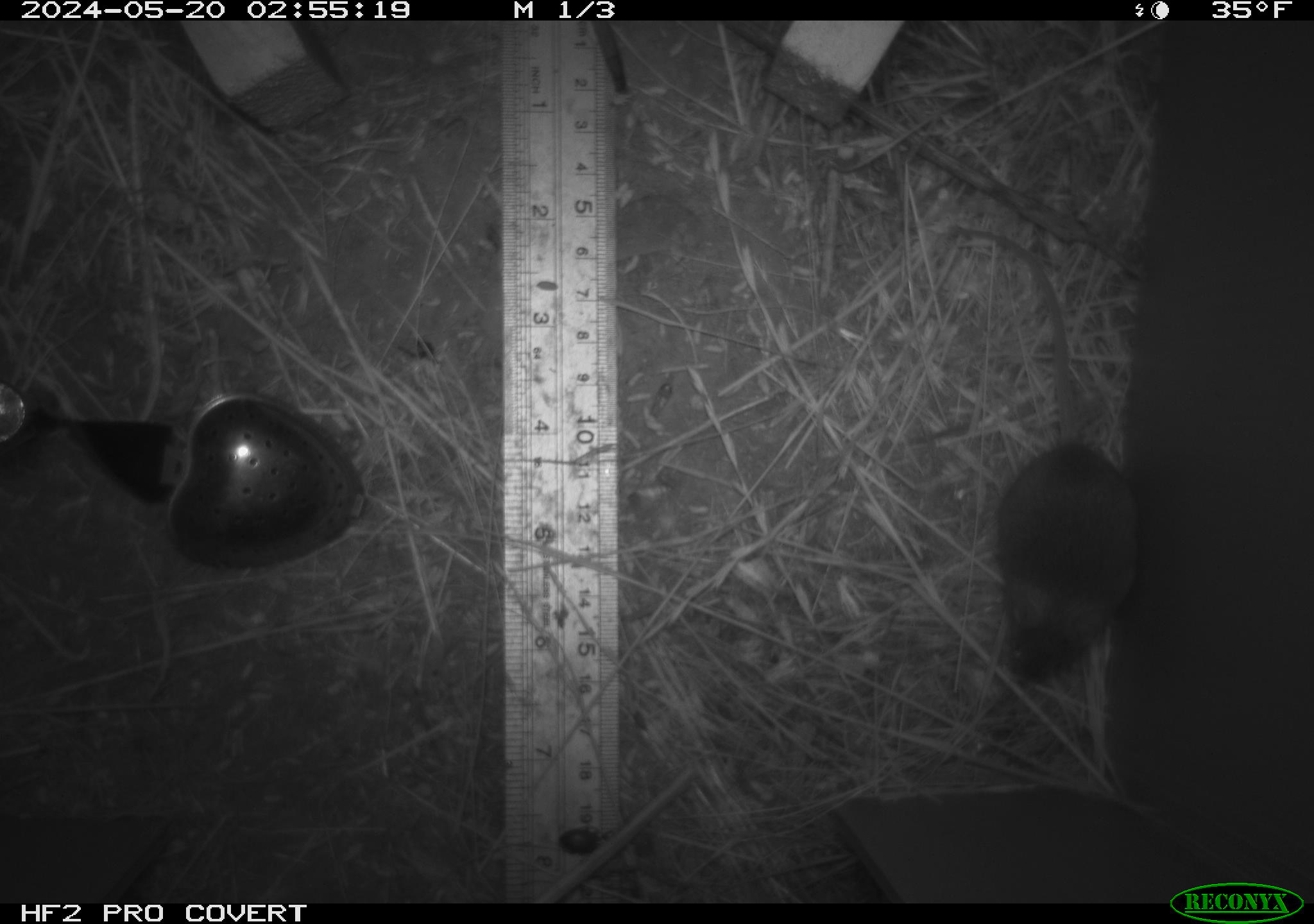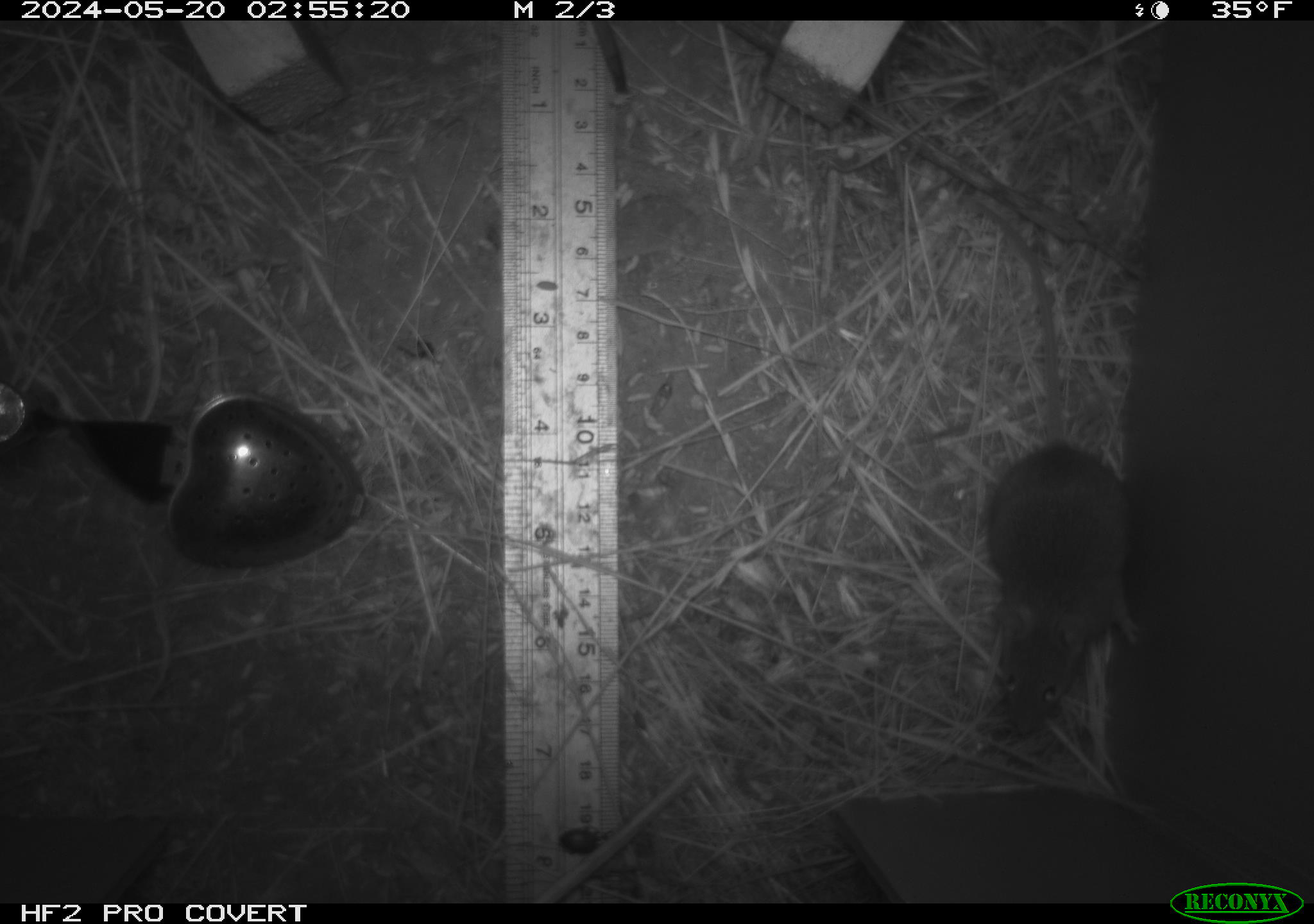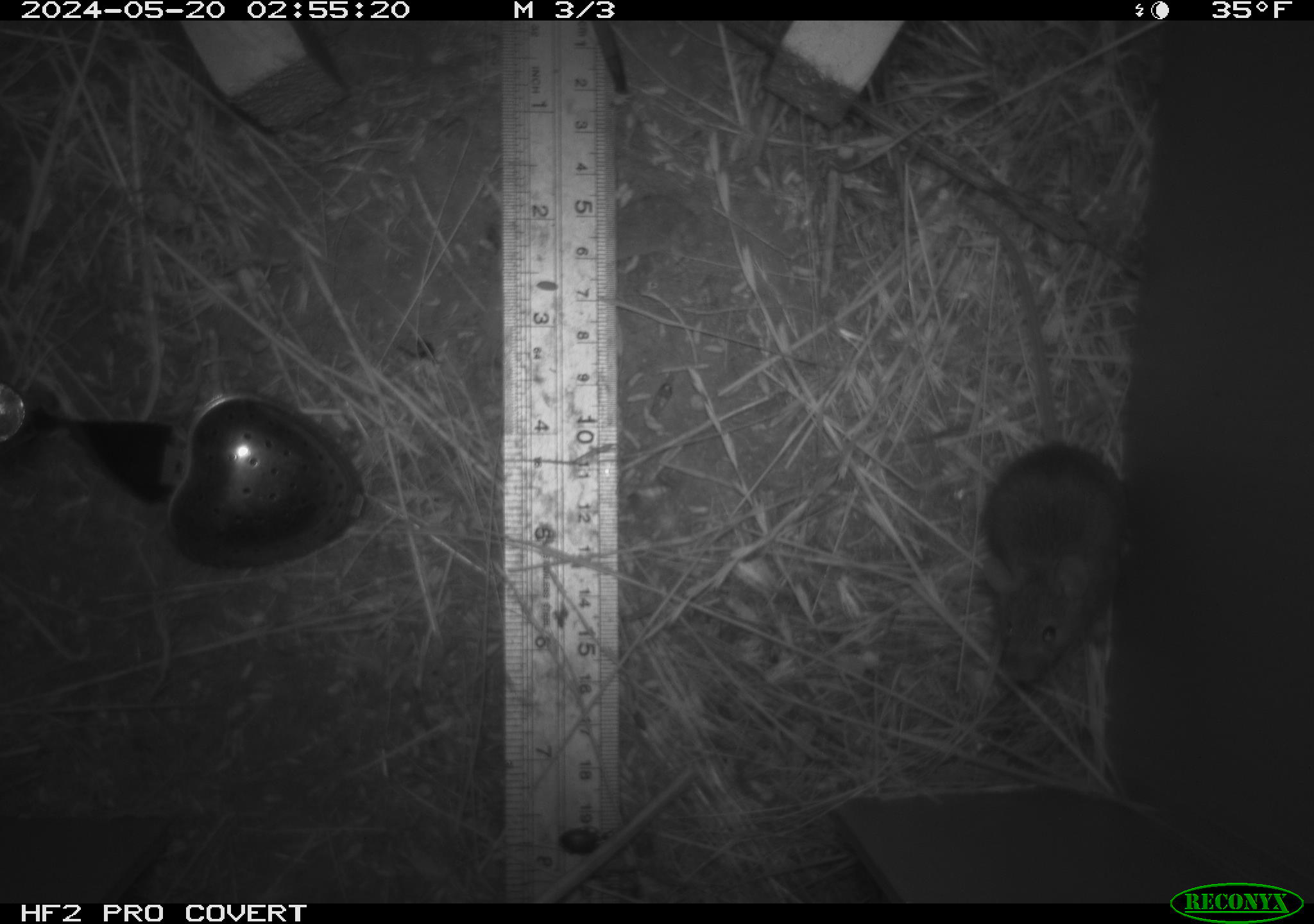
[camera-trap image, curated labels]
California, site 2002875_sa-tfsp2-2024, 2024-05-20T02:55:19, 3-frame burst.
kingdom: Animalia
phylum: Arthropoda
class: Insecta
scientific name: Insecta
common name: insect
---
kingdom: Animalia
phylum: Chordata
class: Mammalia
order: Rodentia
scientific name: Rodentia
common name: mouse species